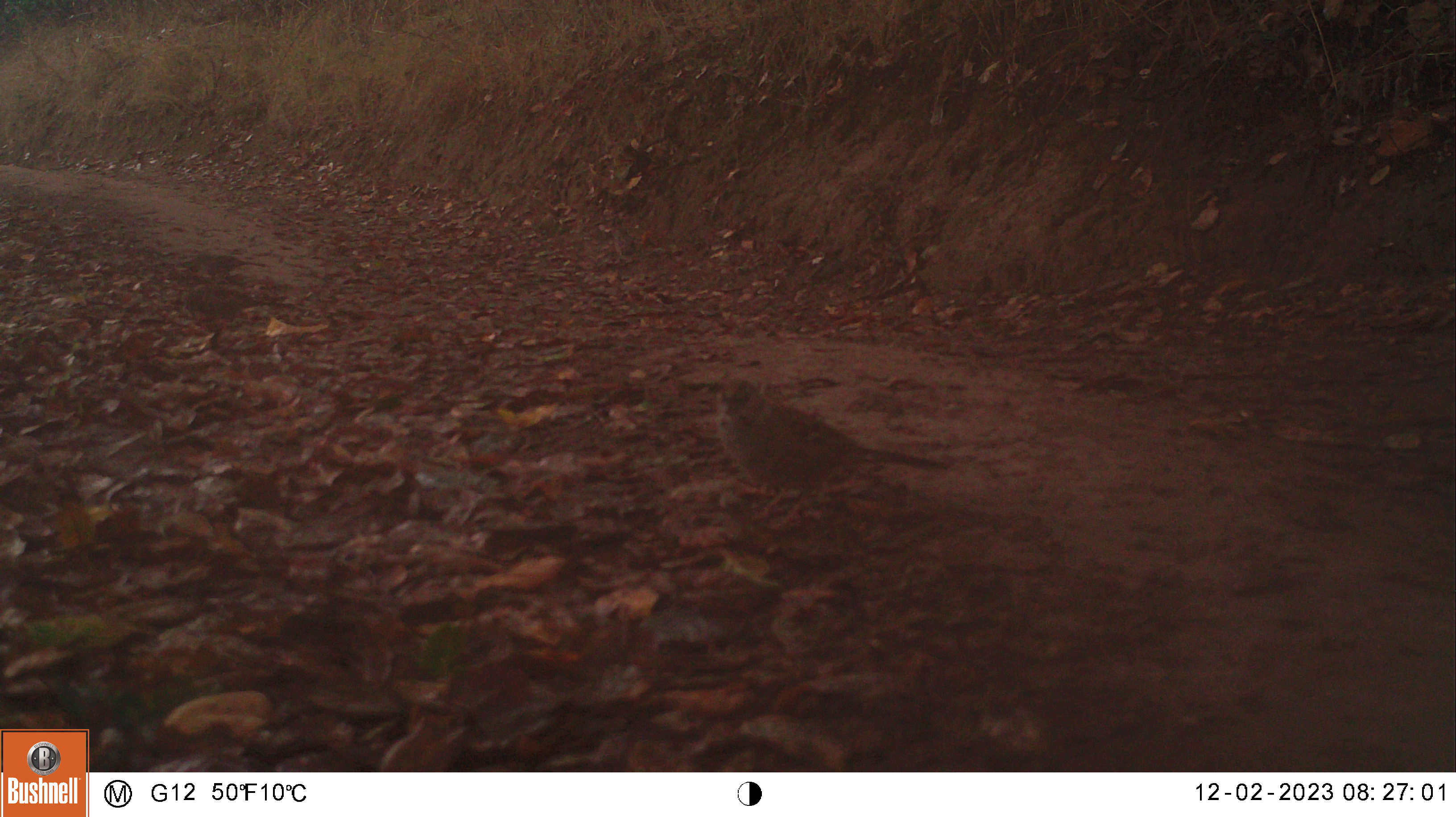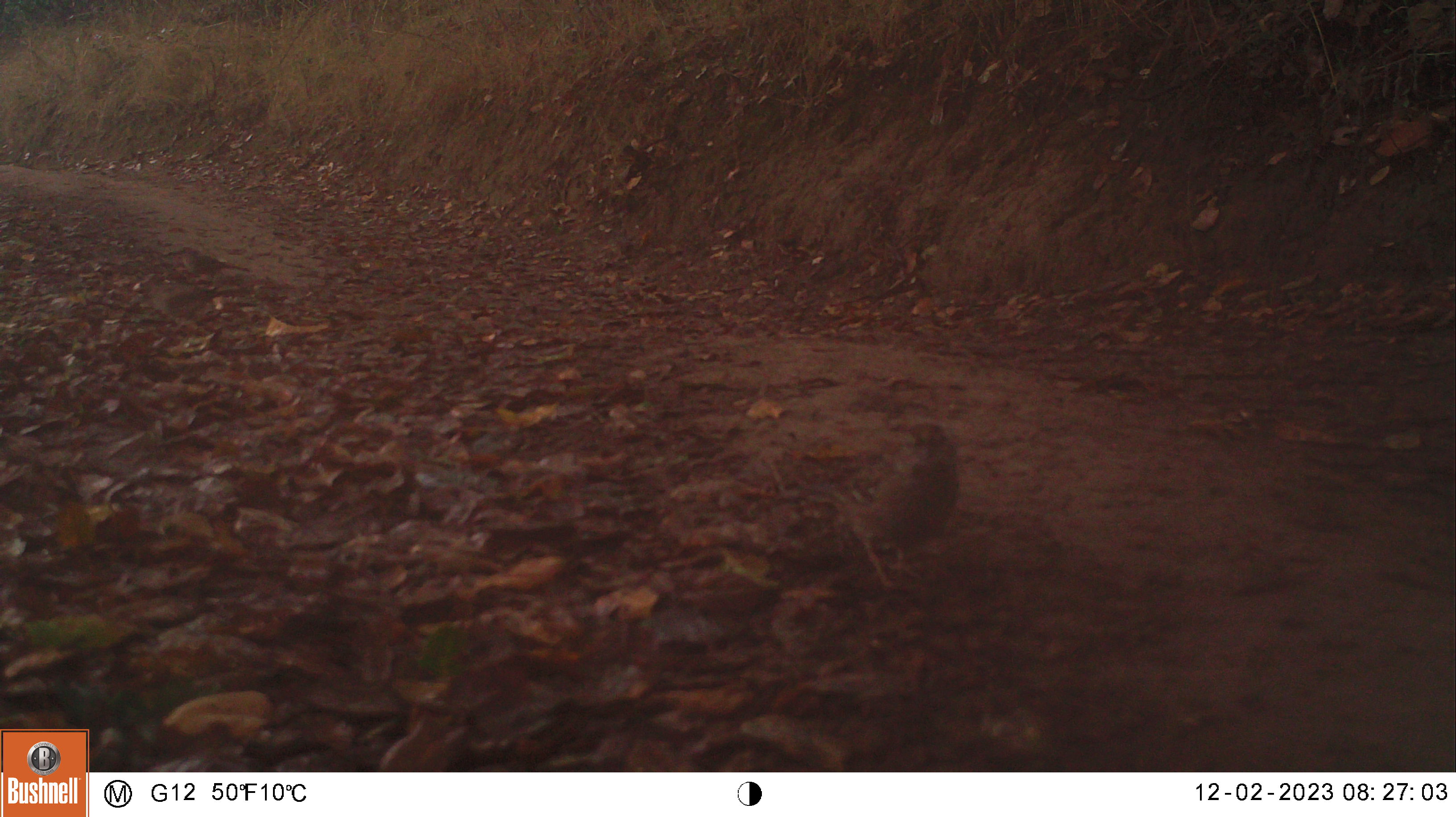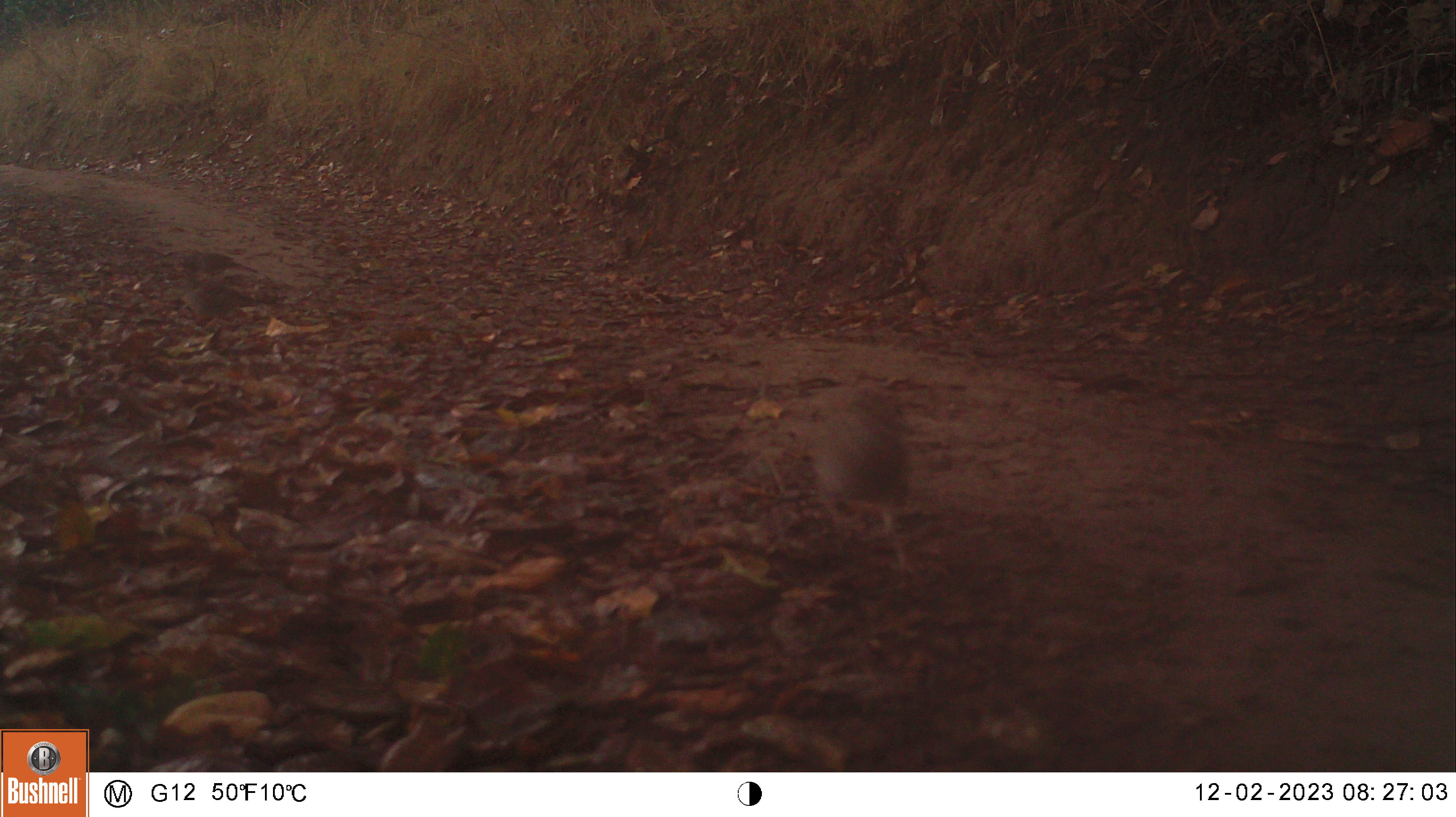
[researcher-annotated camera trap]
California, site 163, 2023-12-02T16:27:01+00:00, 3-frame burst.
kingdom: Animalia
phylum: Chordata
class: Aves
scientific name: Aves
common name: bird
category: unknown bird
Unknown bird (bird) (Aves).